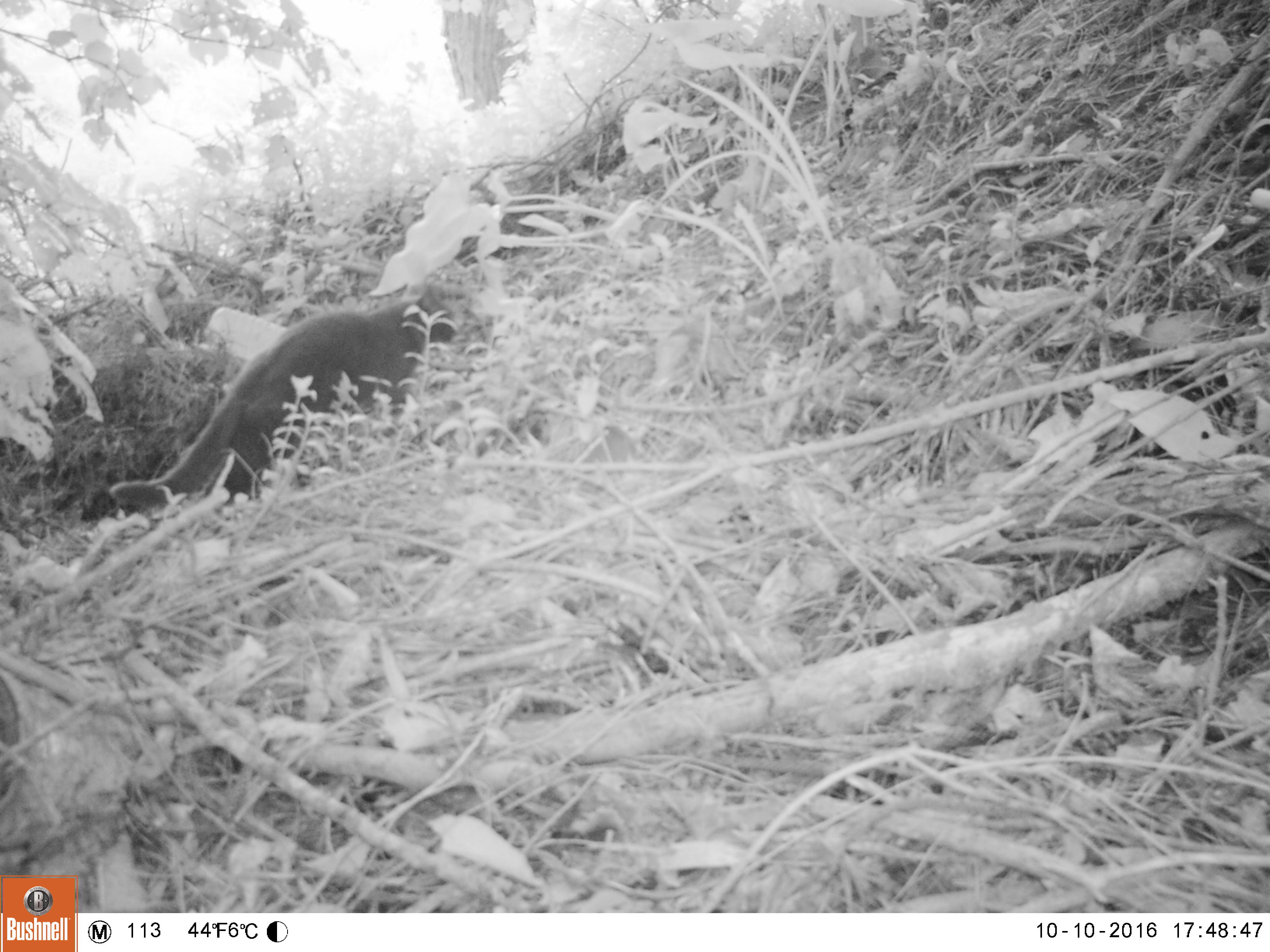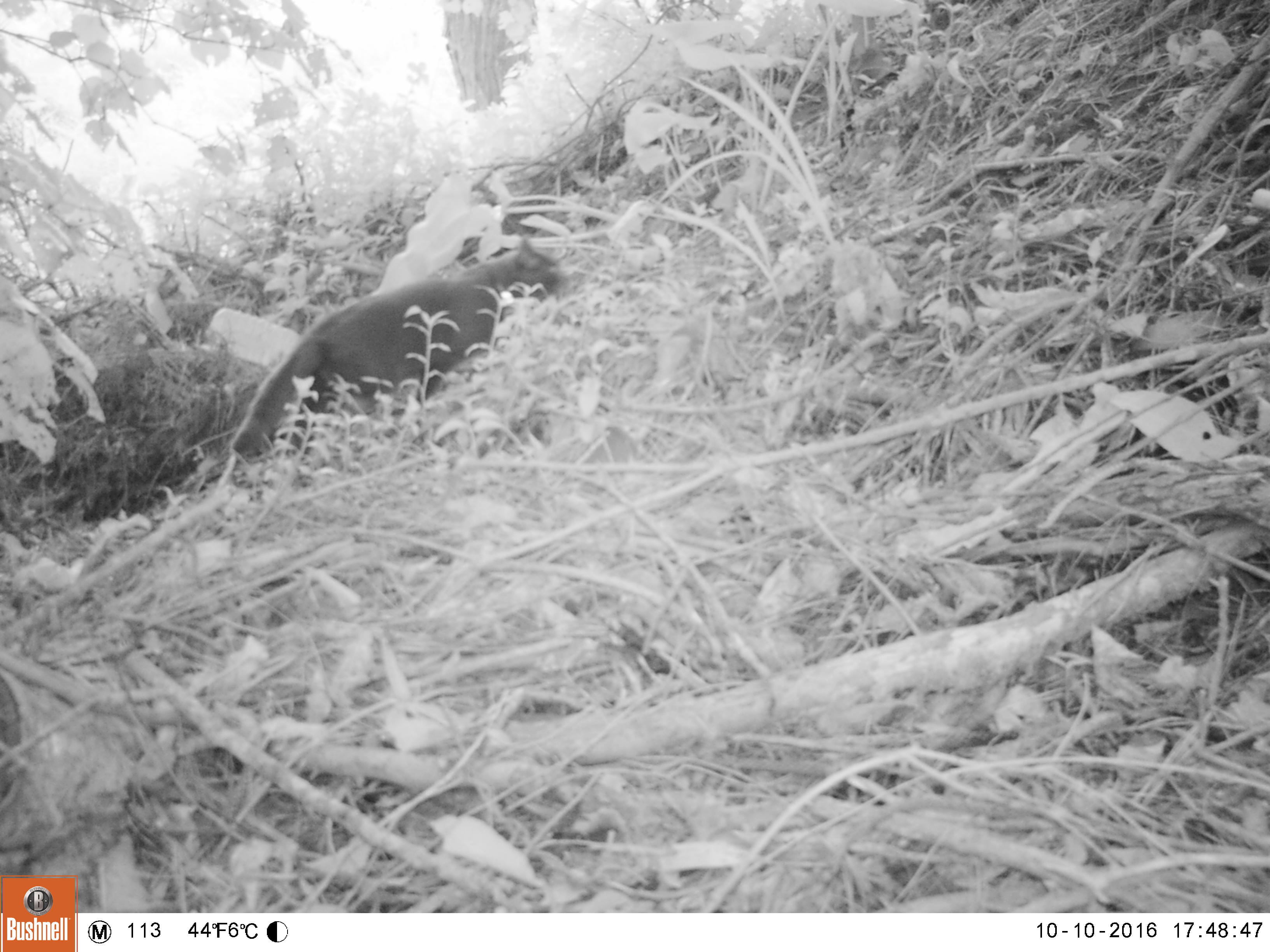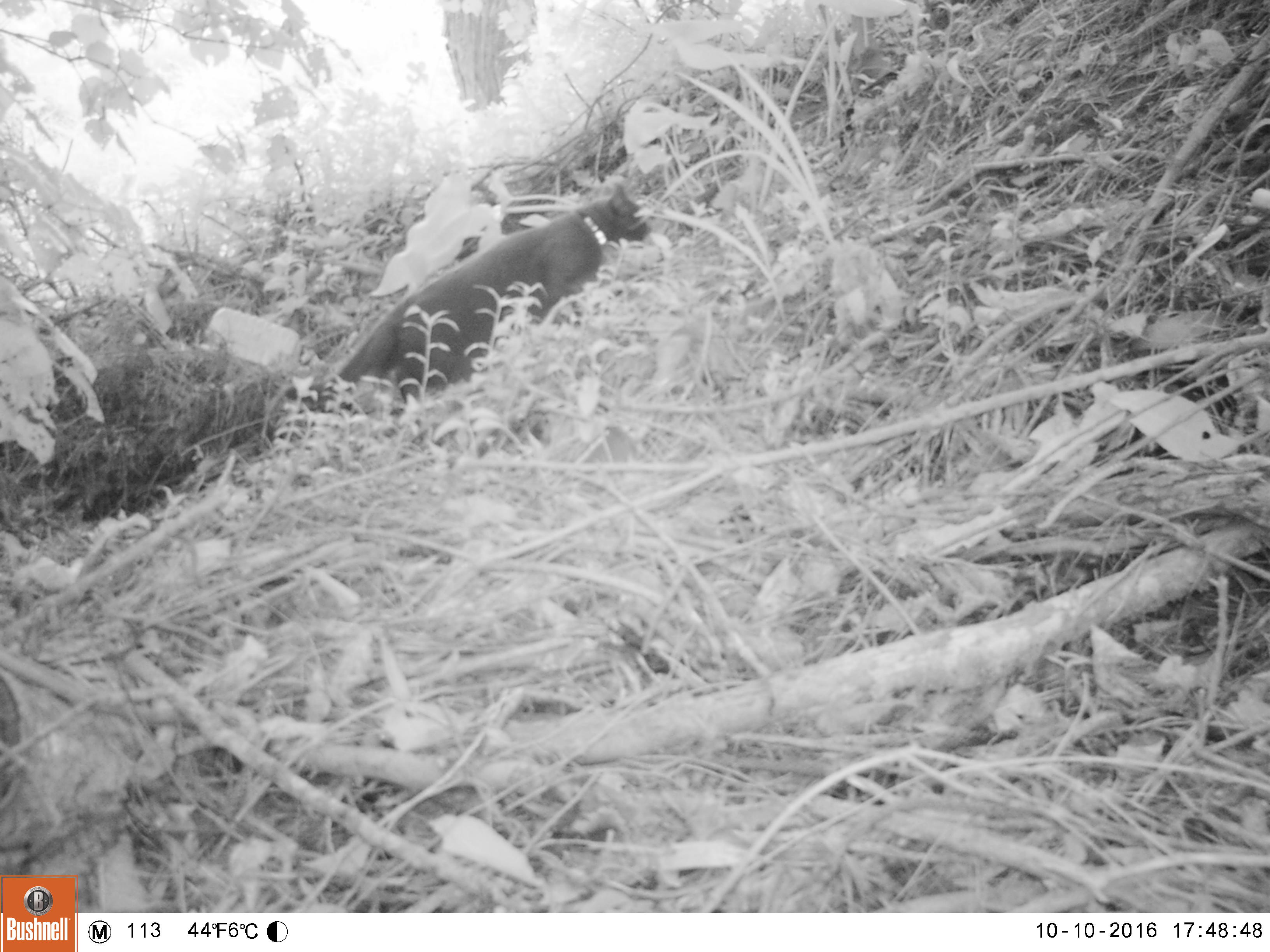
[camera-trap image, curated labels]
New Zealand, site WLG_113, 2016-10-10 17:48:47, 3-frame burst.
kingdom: Animalia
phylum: Chordata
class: Mammalia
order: Carnivora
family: Felidae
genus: Felis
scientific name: Felis catus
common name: domestic cat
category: cat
Cat (domestic cat) (Felis catus).